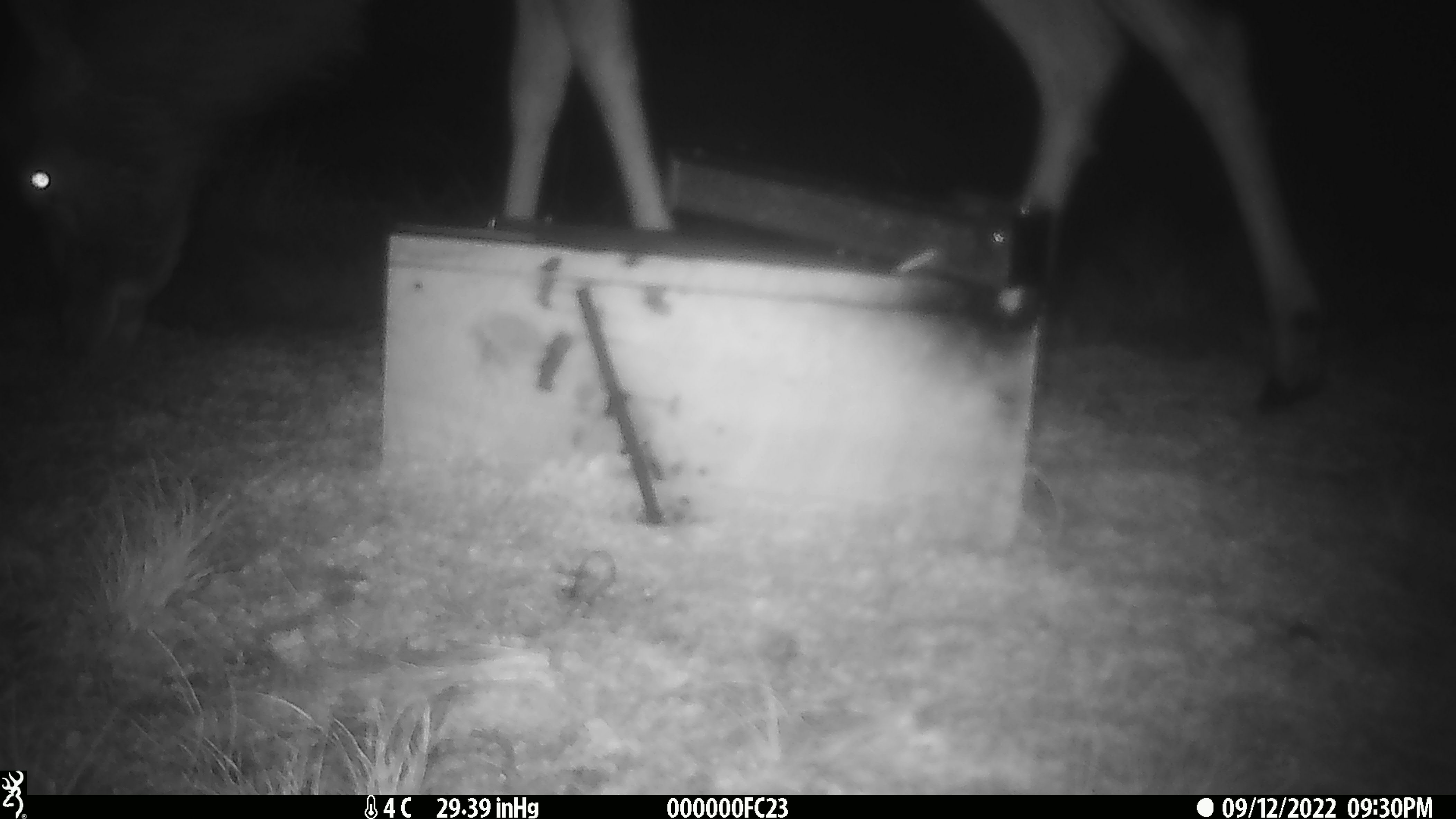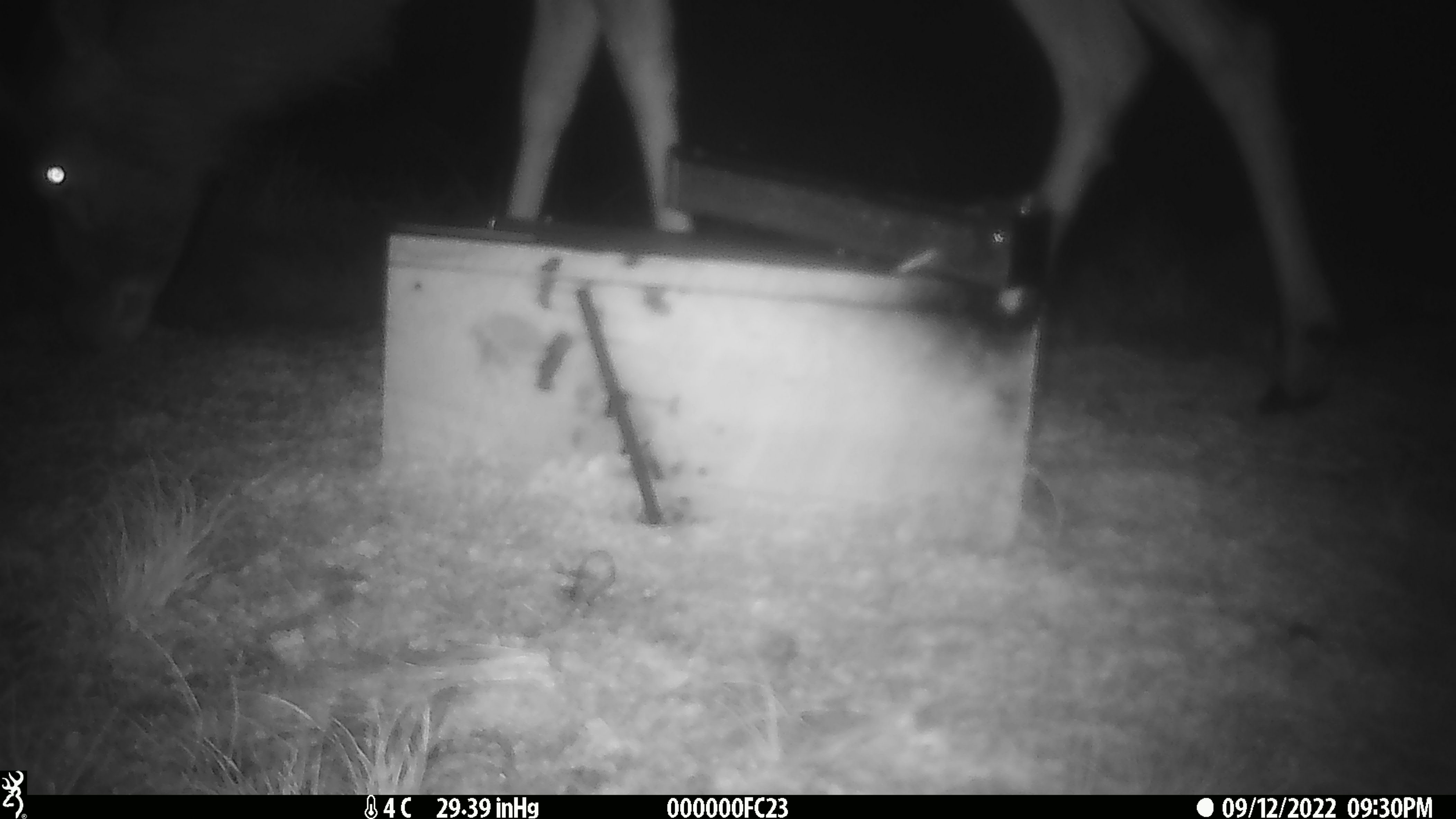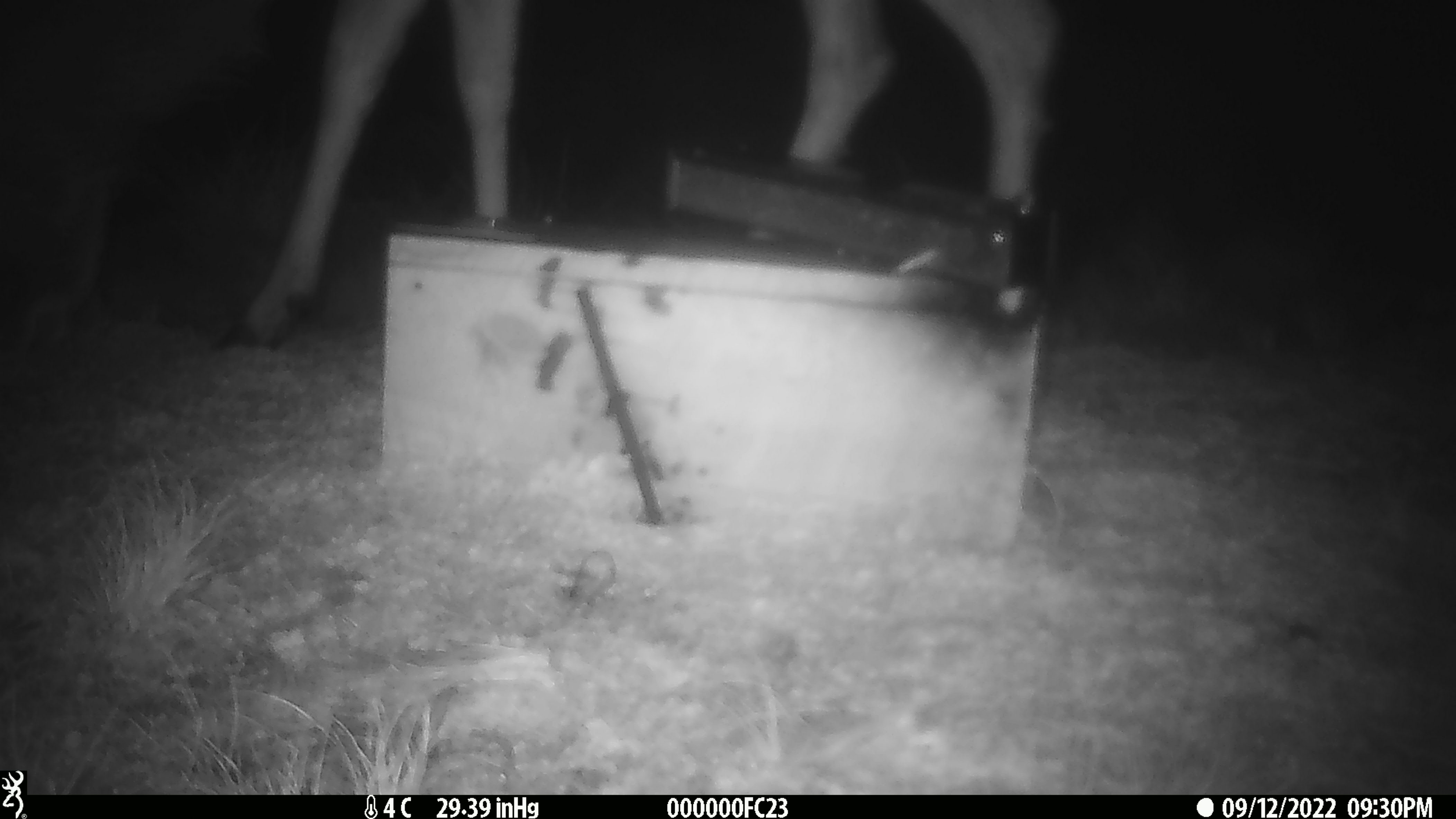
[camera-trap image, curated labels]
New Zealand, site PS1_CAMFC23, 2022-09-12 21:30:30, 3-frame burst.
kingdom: Animalia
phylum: Chordata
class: Mammalia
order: Artiodactyla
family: Cervidae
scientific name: Cervidae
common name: deer